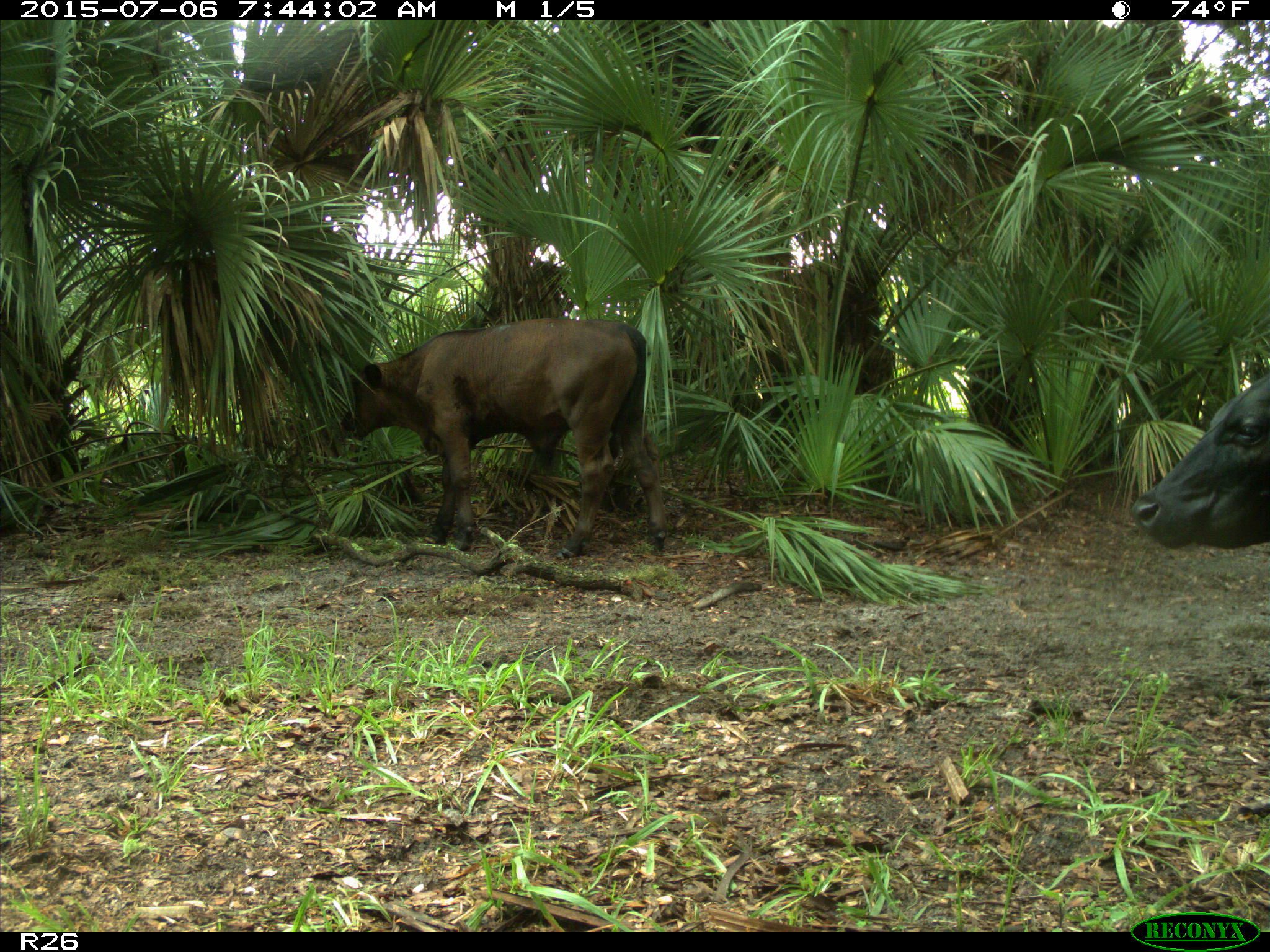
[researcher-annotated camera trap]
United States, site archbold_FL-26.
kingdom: Animalia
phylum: Chordata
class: Mammalia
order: Artiodactyla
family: Bovidae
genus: Bos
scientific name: Bos taurus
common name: domestic cow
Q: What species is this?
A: Bos taurus (domestic cow).